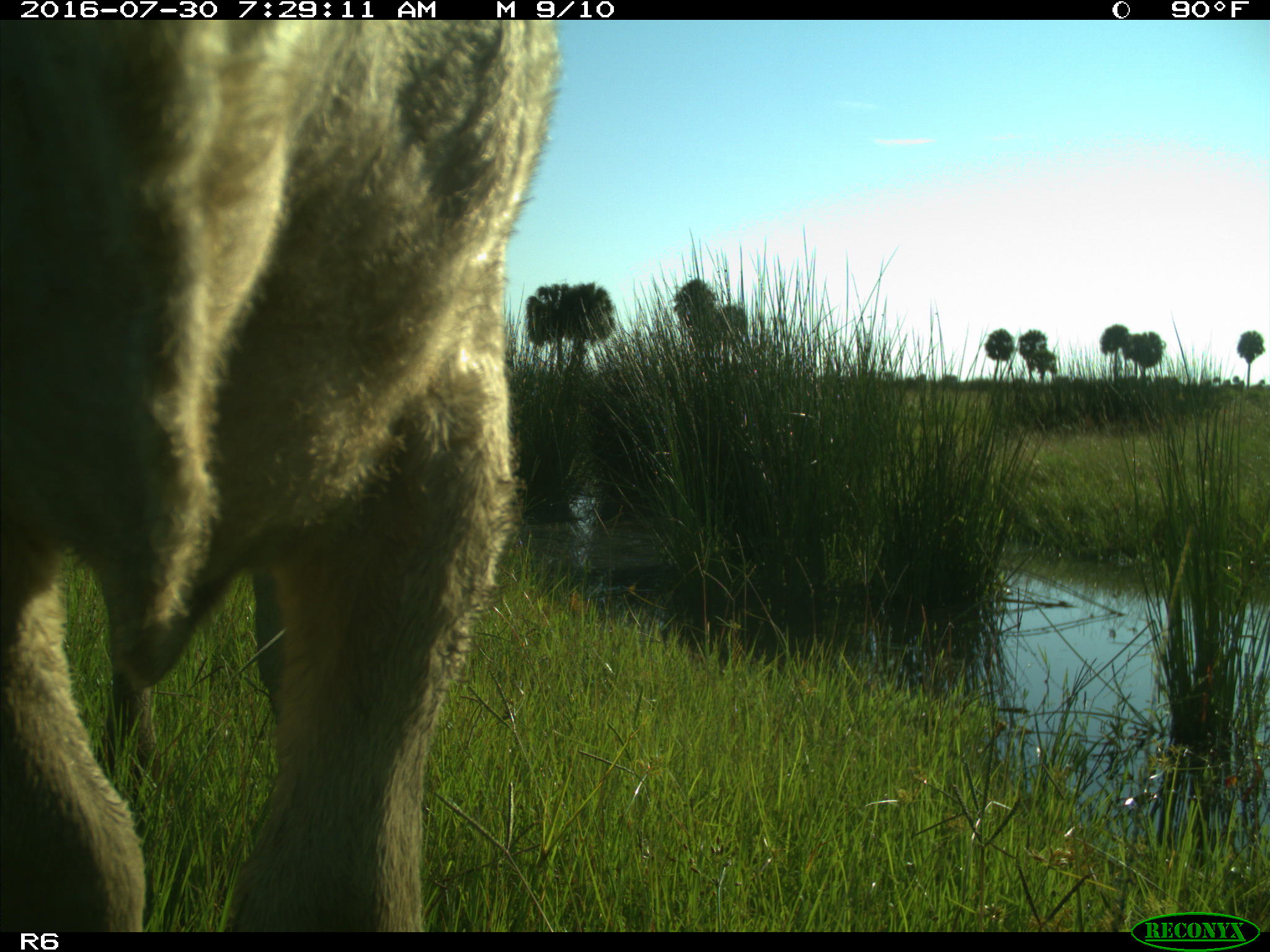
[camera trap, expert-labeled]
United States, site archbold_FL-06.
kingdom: Animalia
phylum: Chordata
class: Mammalia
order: Artiodactyla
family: Bovidae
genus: Bos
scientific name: Bos taurus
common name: domestic cow